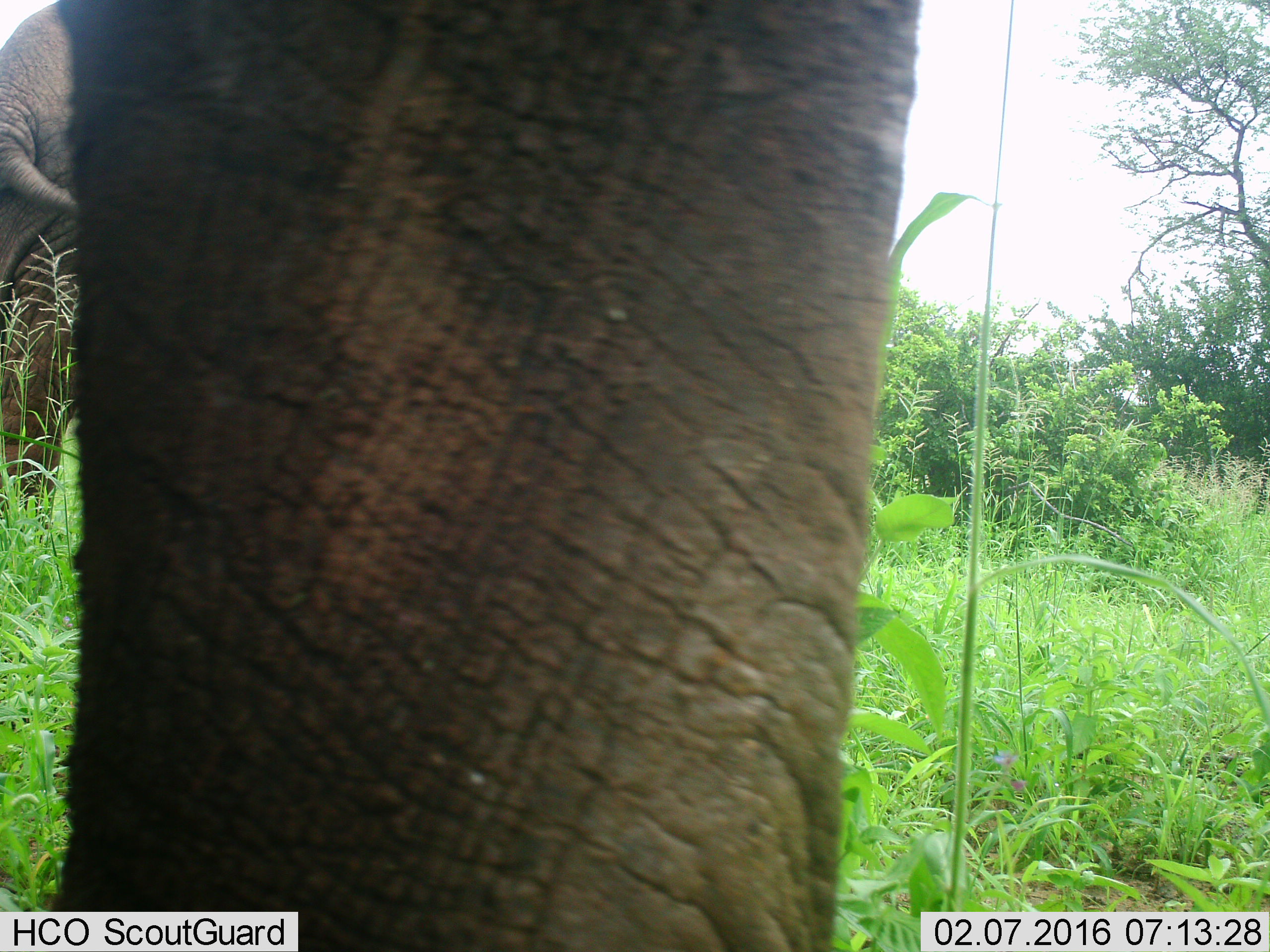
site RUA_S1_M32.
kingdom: Animalia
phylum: Chordata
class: Mammalia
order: Proboscidea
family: Elephantidae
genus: Loxodonta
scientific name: Loxodonta africana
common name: african bush elephant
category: elephant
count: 2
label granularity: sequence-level